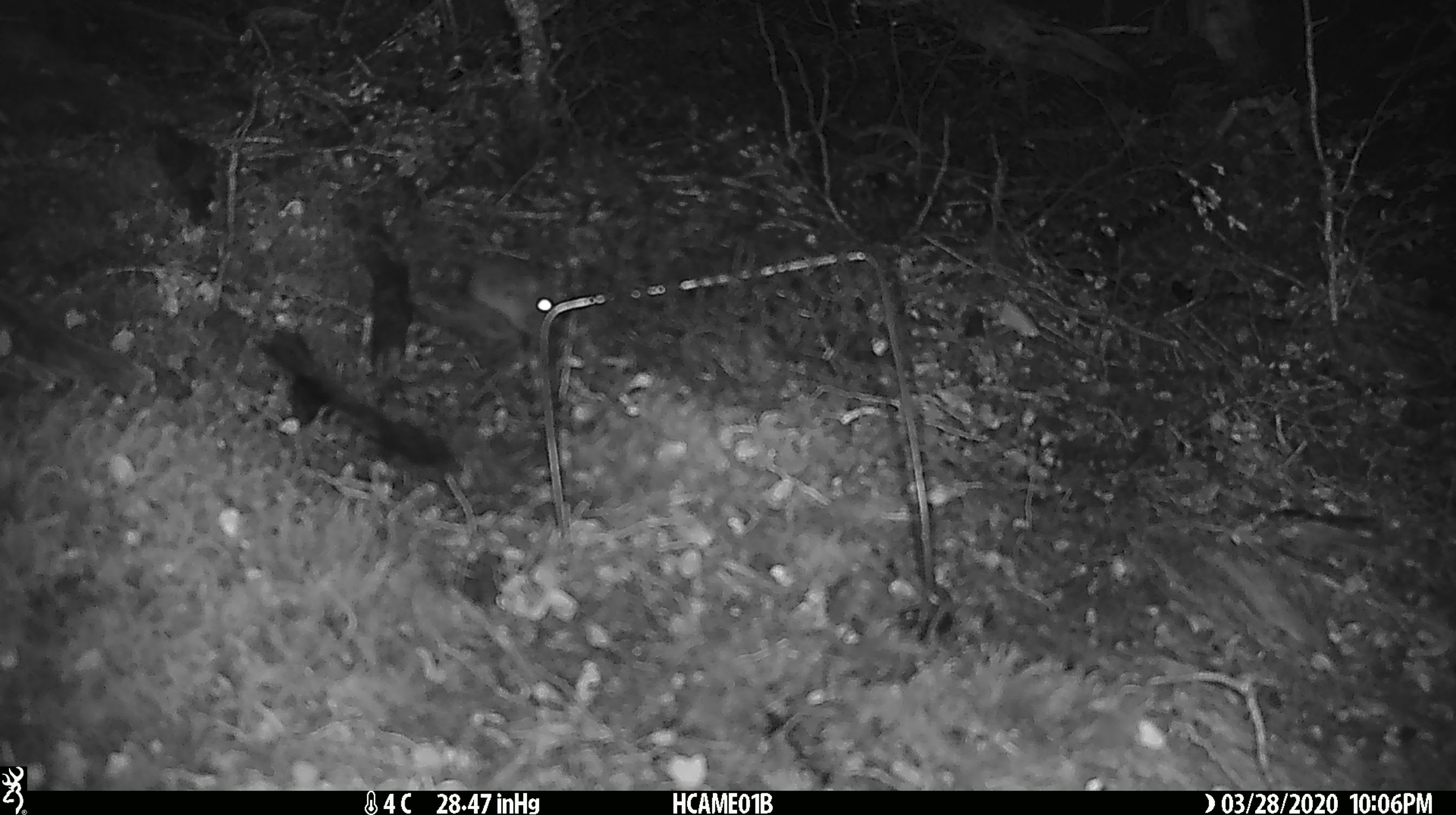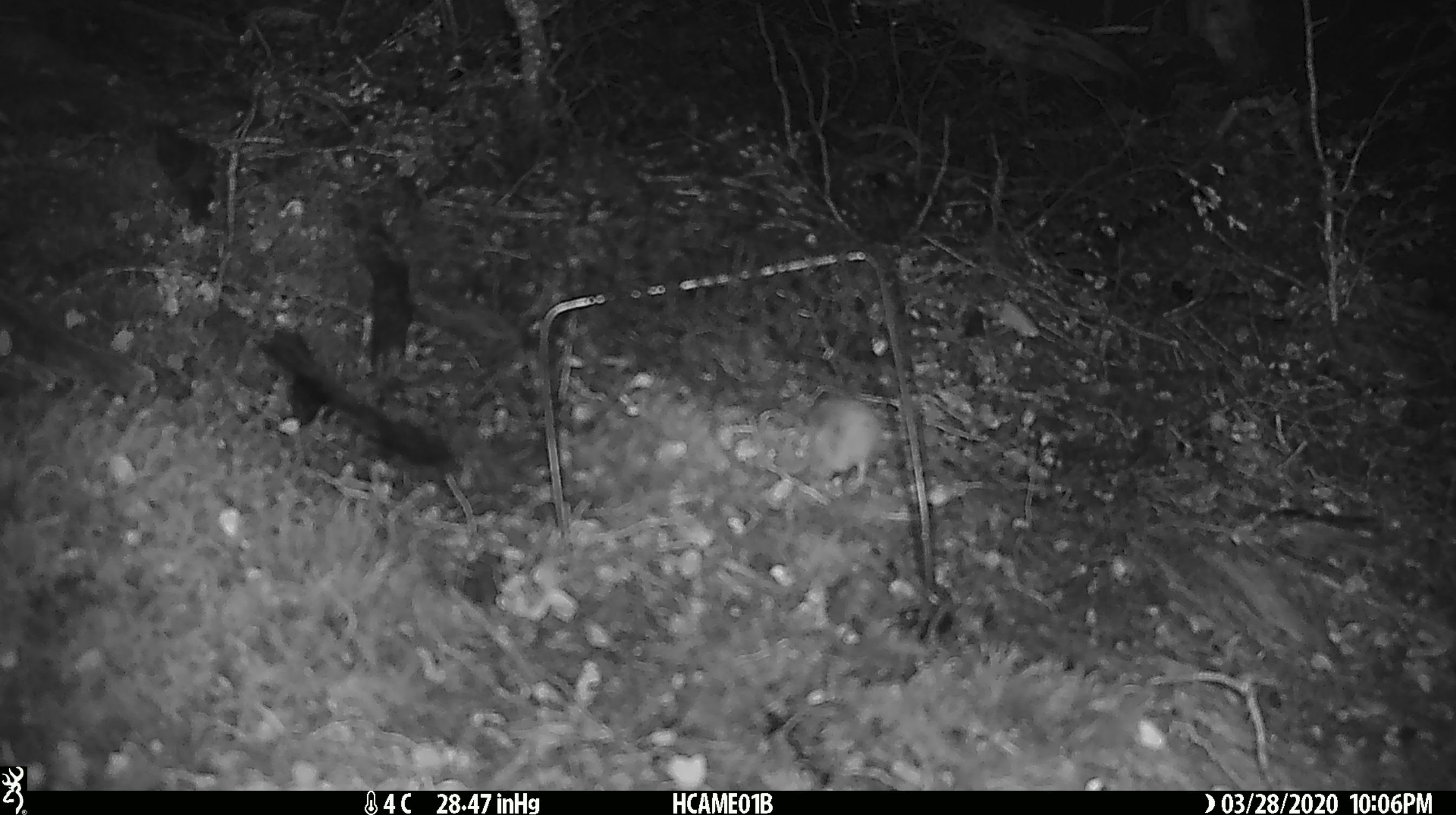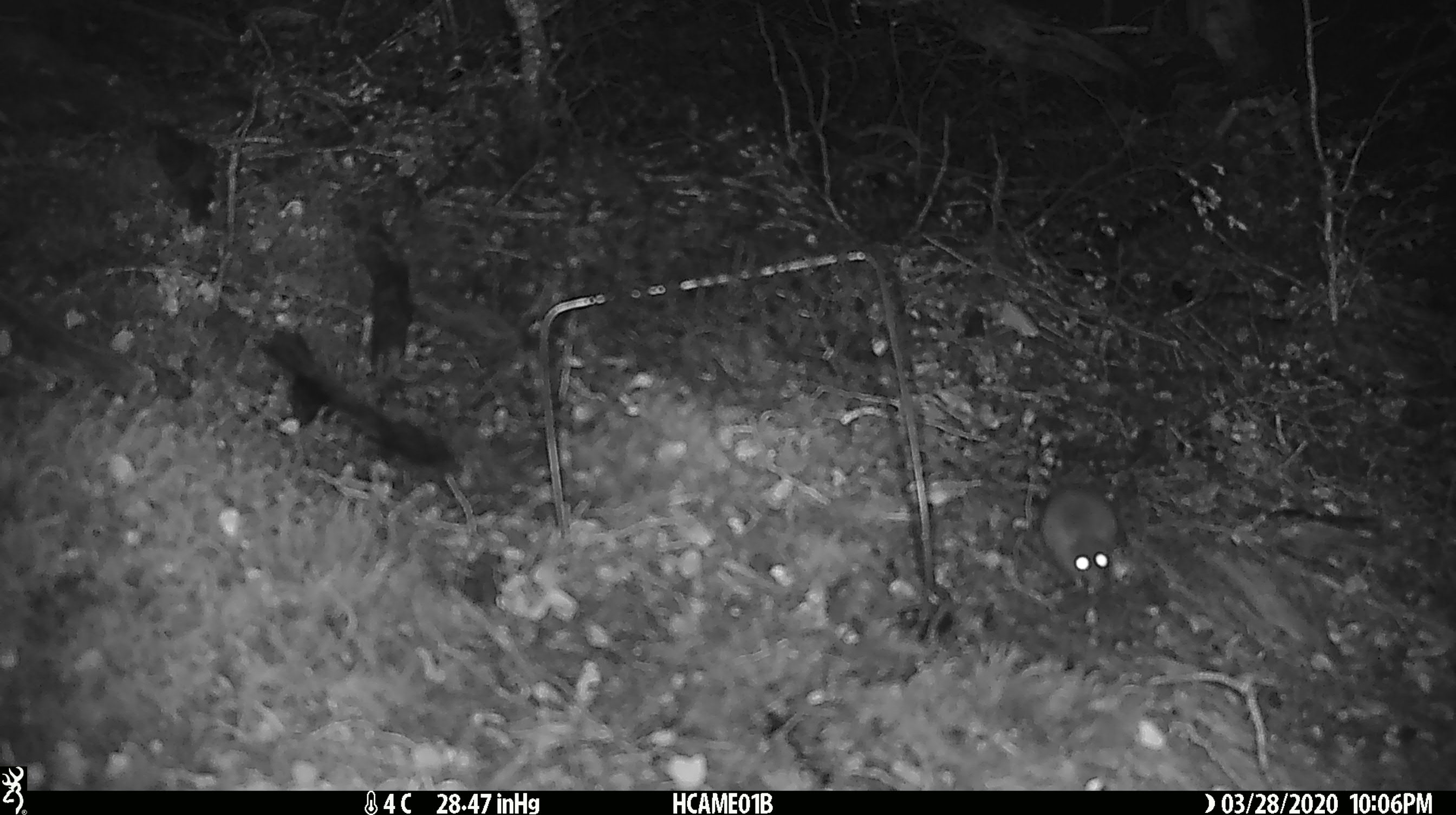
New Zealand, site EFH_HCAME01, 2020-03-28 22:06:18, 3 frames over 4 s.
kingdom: Animalia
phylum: Chordata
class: Mammalia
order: Rodentia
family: Muridae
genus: Mus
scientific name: Mus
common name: mouse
Mouse (Mus).